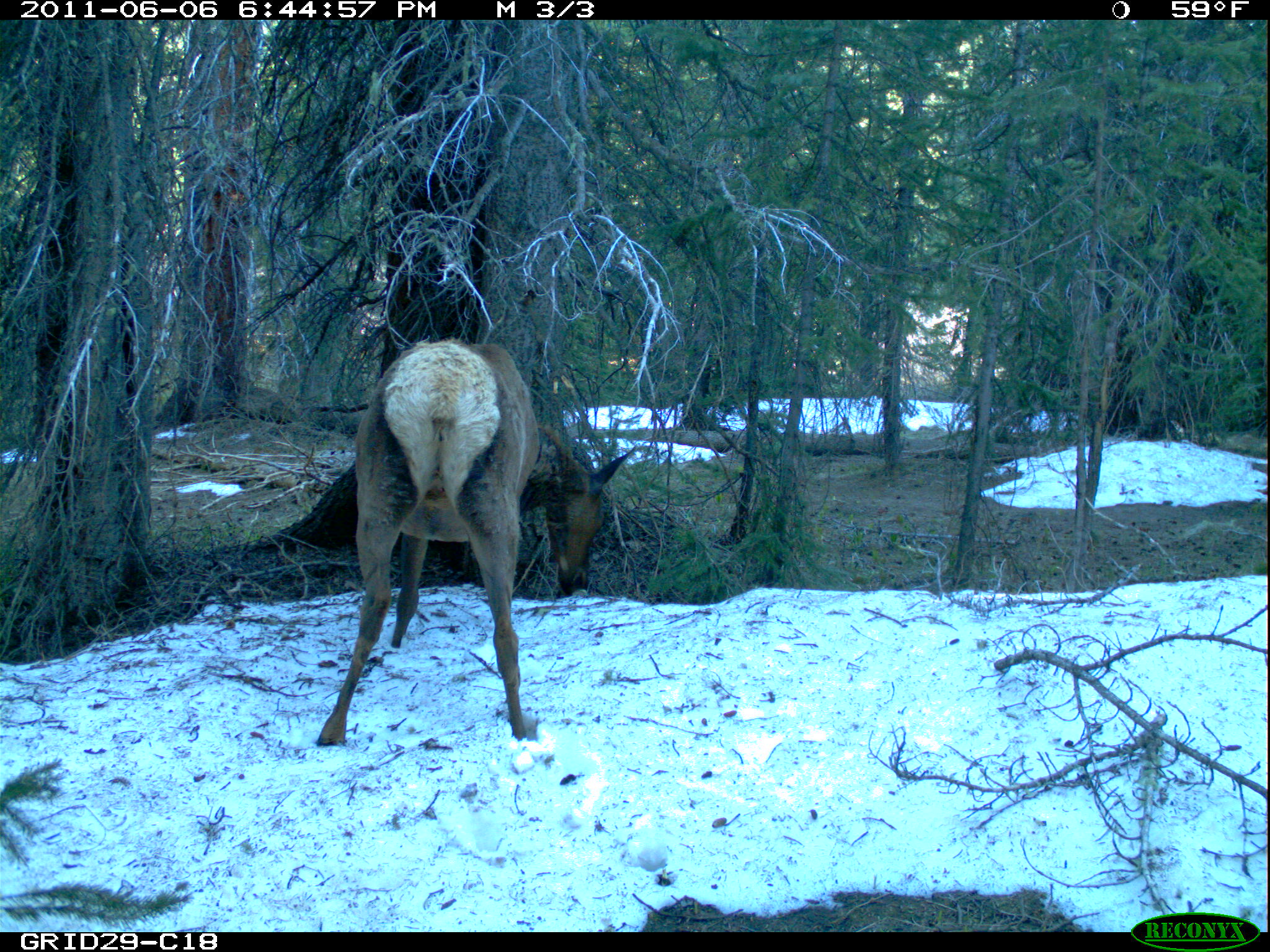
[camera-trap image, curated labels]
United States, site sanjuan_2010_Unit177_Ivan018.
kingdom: Animalia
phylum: Chordata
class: Mammalia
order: Artiodactyla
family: Cervidae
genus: Cervus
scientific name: Cervus elaphus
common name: red deer